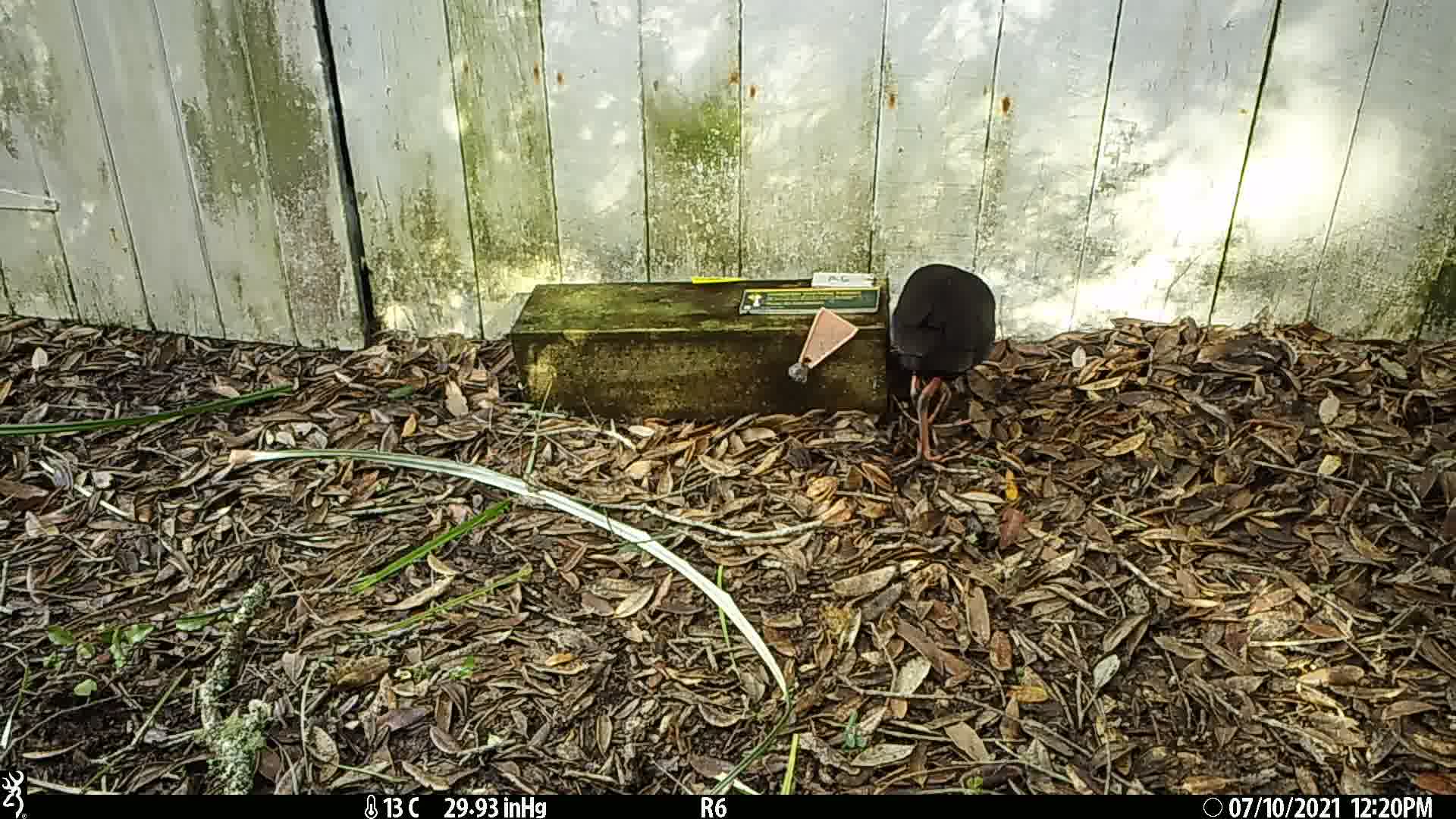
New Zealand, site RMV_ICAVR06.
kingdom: Animalia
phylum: Chordata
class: Aves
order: Gruiformes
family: Rallidae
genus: Porphyrio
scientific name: Porphyrio melanotus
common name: australasian swamphen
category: pukeko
Pukeko (australasian swamphen) (Porphyrio melanotus).